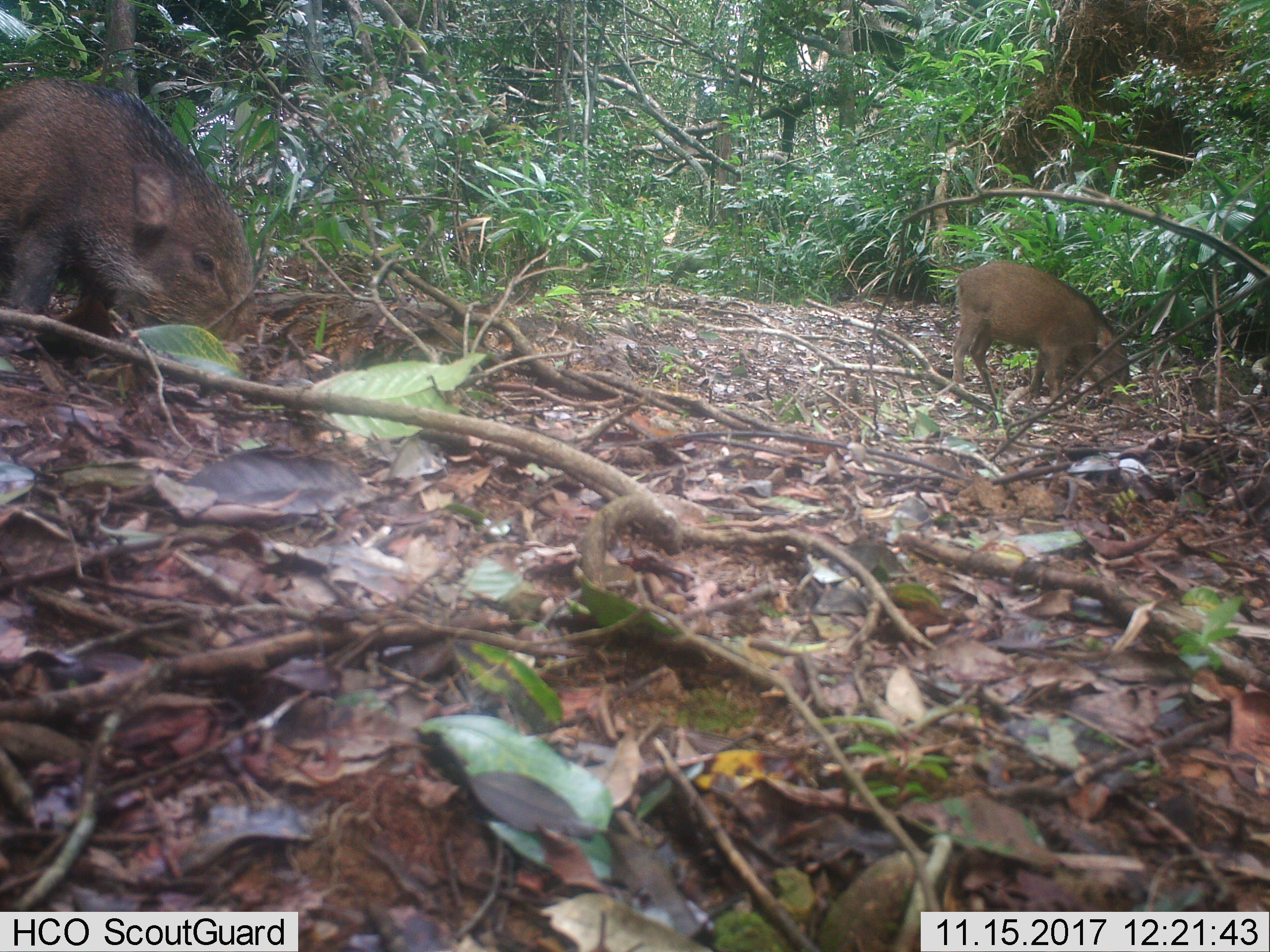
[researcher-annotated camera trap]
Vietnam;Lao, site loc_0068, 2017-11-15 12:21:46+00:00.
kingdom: Animalia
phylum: Chordata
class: Mammalia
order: Artiodactyla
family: Suidae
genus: Sus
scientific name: Sus scrofa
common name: eurasian wild pig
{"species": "eurasian wild pig (Sus scrofa)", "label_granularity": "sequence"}